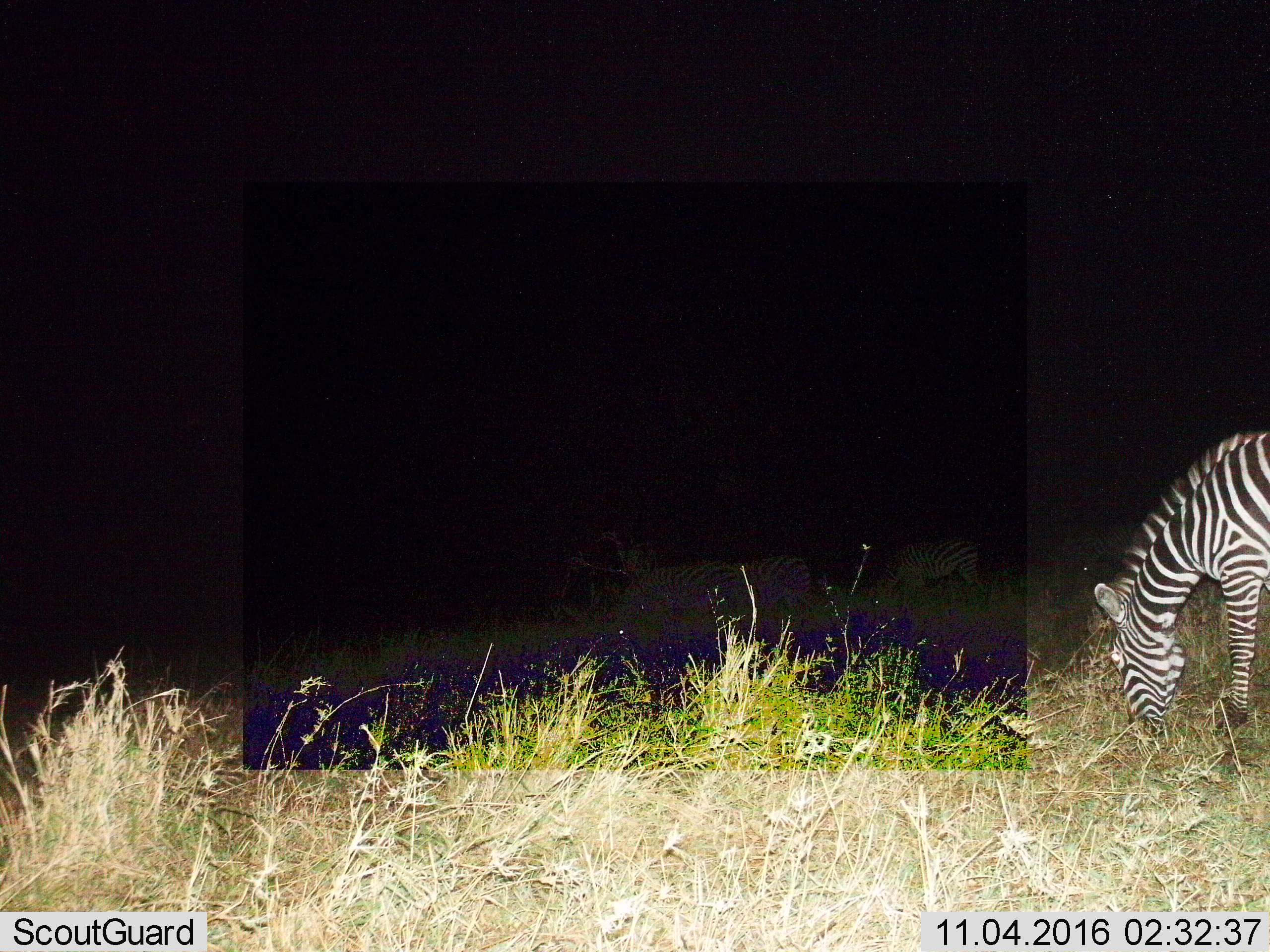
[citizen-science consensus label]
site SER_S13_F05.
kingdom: Animalia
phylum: Chordata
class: Mammalia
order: Perissodactyla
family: Equidae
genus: Equus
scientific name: Equus quagga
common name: plains zebra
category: zebraplains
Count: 4.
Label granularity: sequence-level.